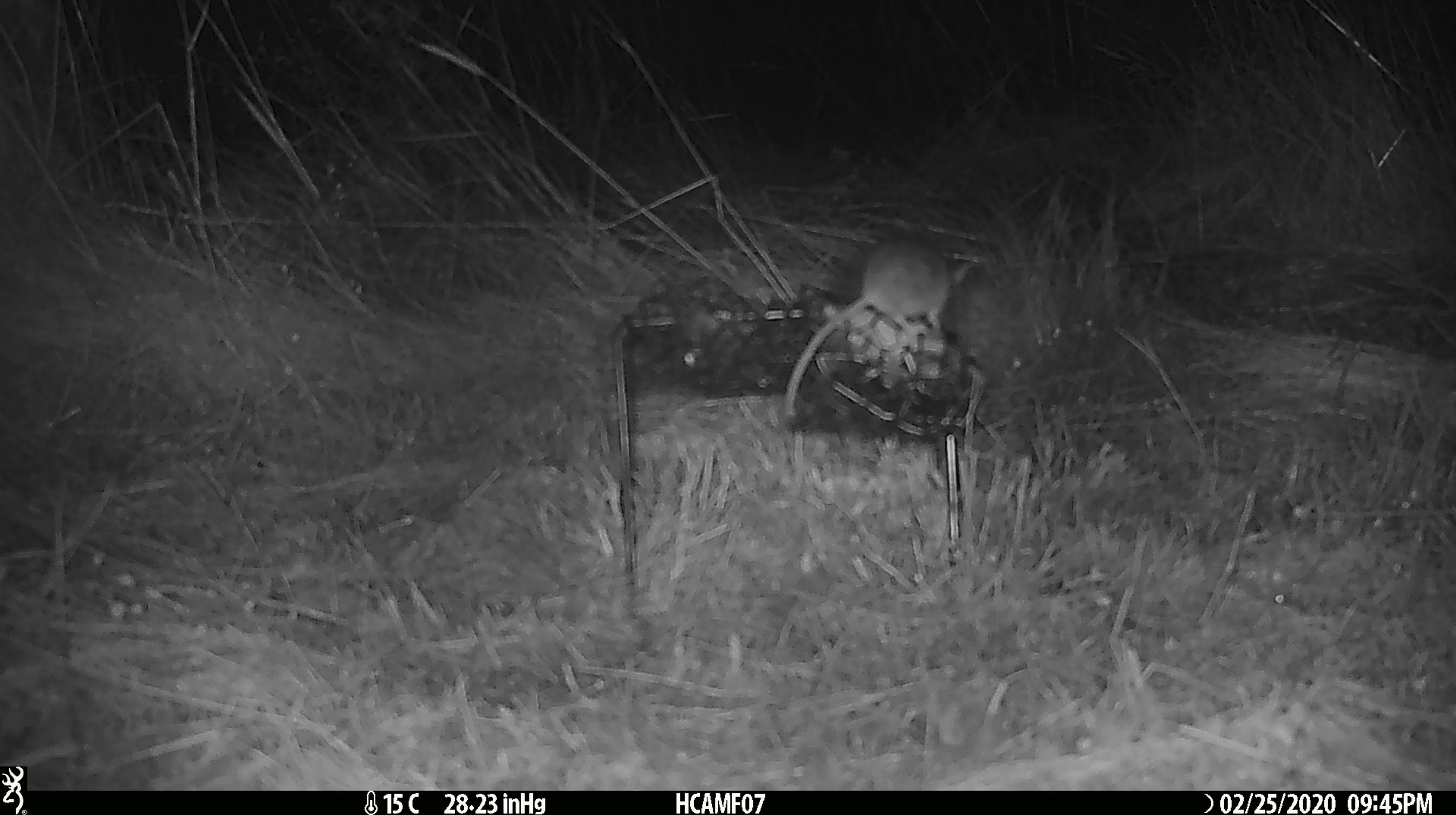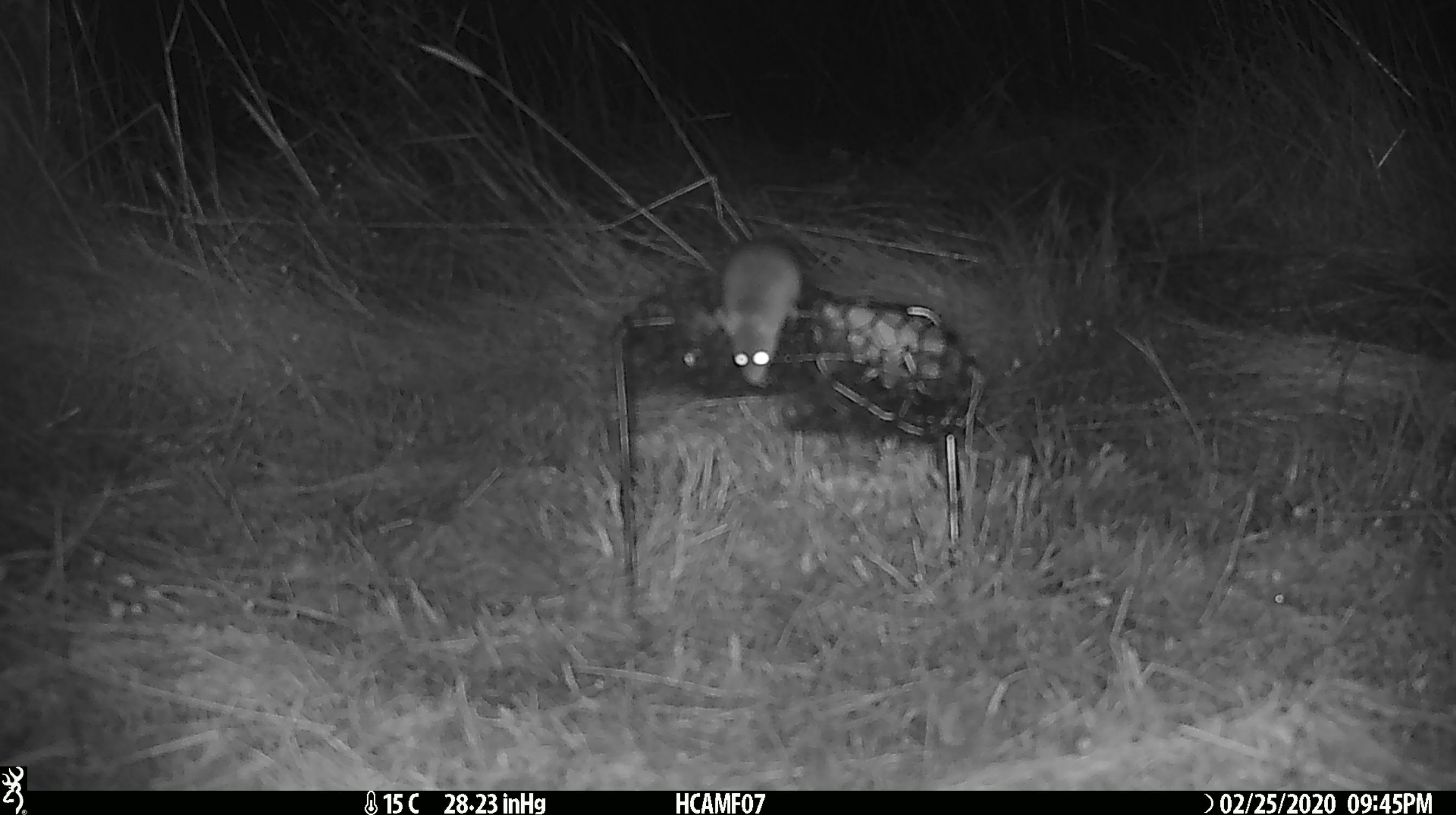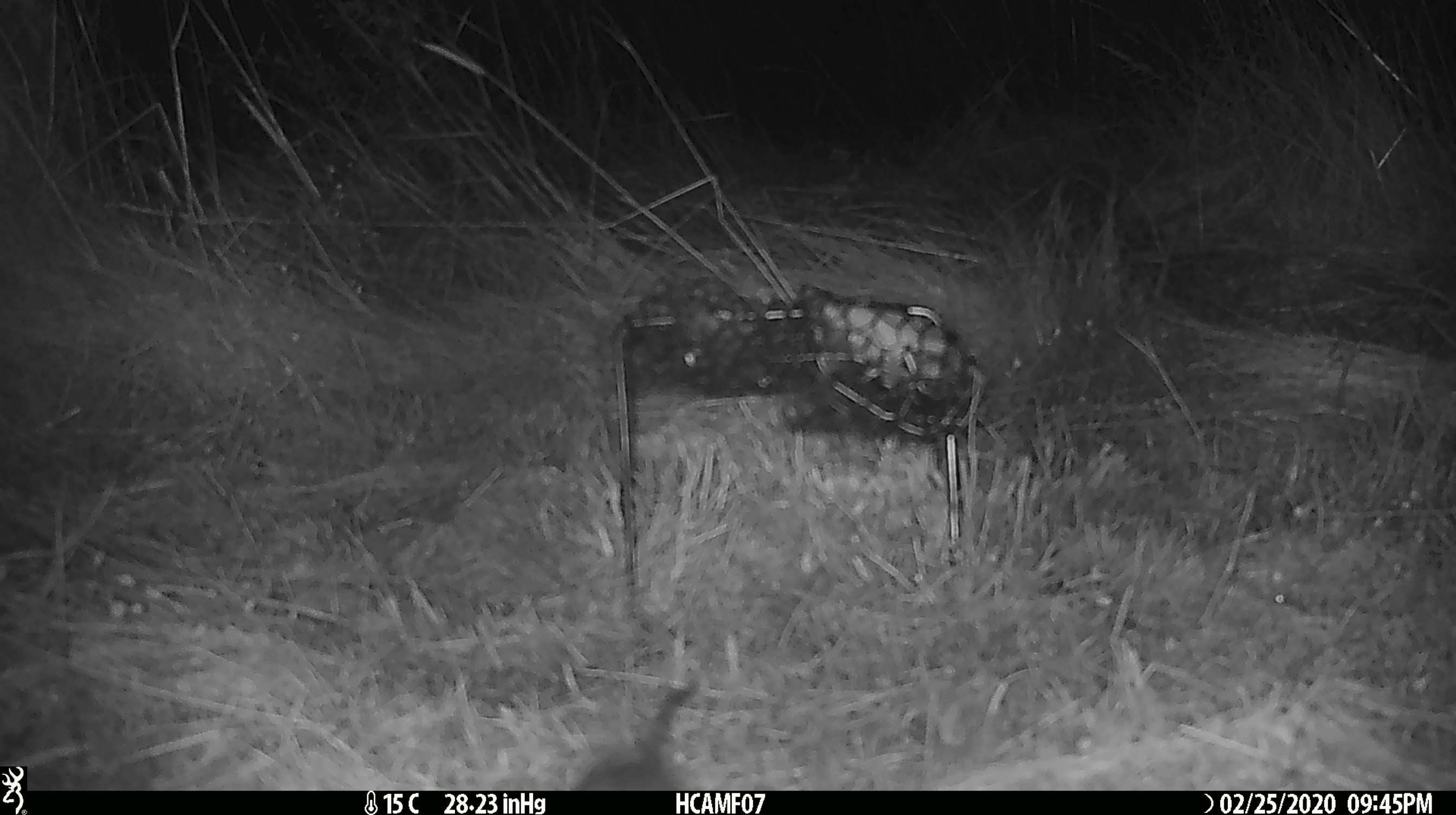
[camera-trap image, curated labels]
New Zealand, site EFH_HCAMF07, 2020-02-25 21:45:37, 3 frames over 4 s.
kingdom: Animalia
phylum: Chordata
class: Mammalia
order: Rodentia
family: Muridae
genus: Mus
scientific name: Mus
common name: mouse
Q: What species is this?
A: Mouse (Mus).